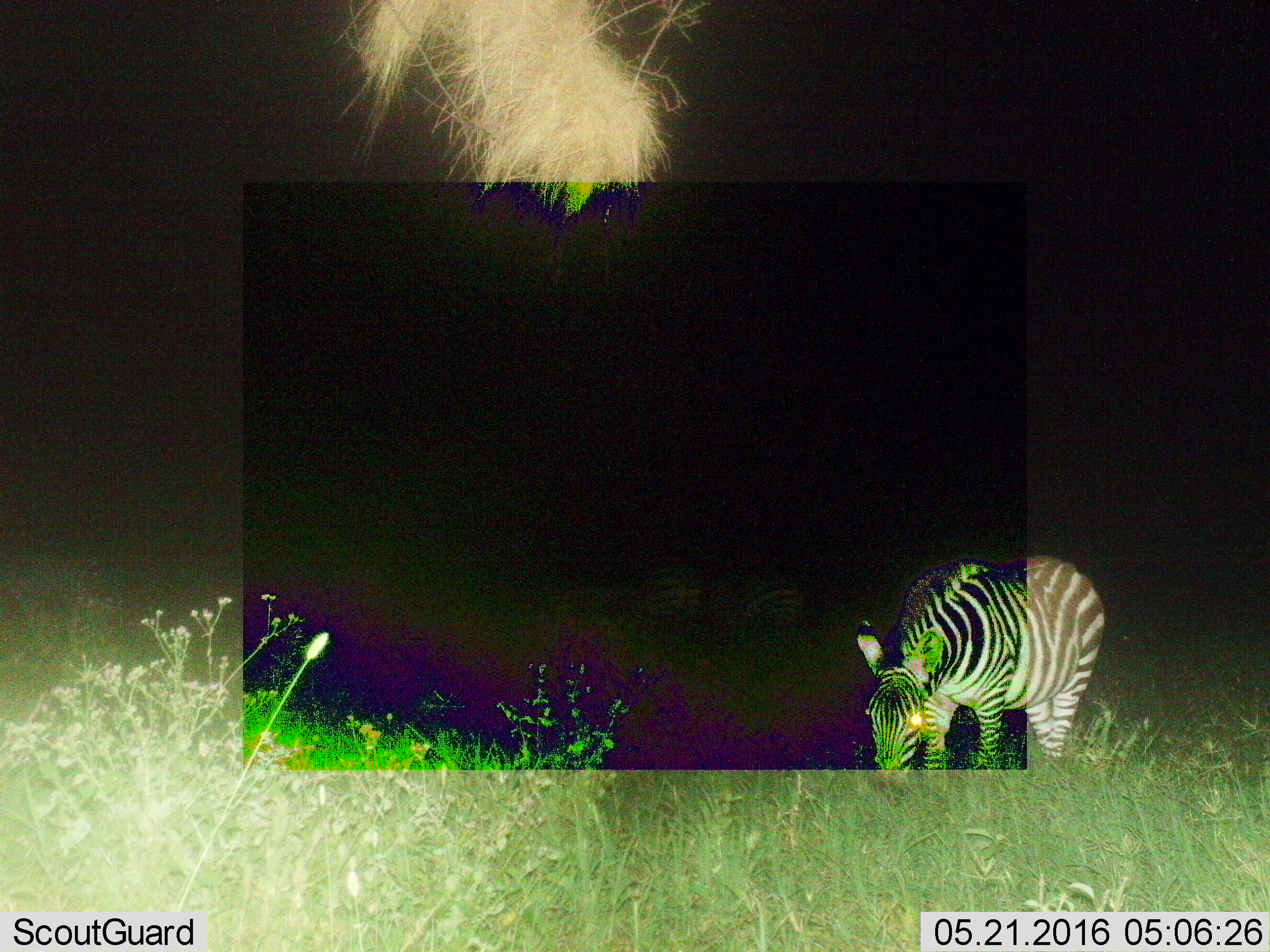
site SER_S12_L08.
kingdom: Animalia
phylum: Chordata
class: Mammalia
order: Perissodactyla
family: Equidae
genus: Equus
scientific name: Equus quagga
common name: plains zebra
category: zebraplains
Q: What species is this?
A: Zebraplains (plains zebra) (Equus quagga).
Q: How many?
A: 1.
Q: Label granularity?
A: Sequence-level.